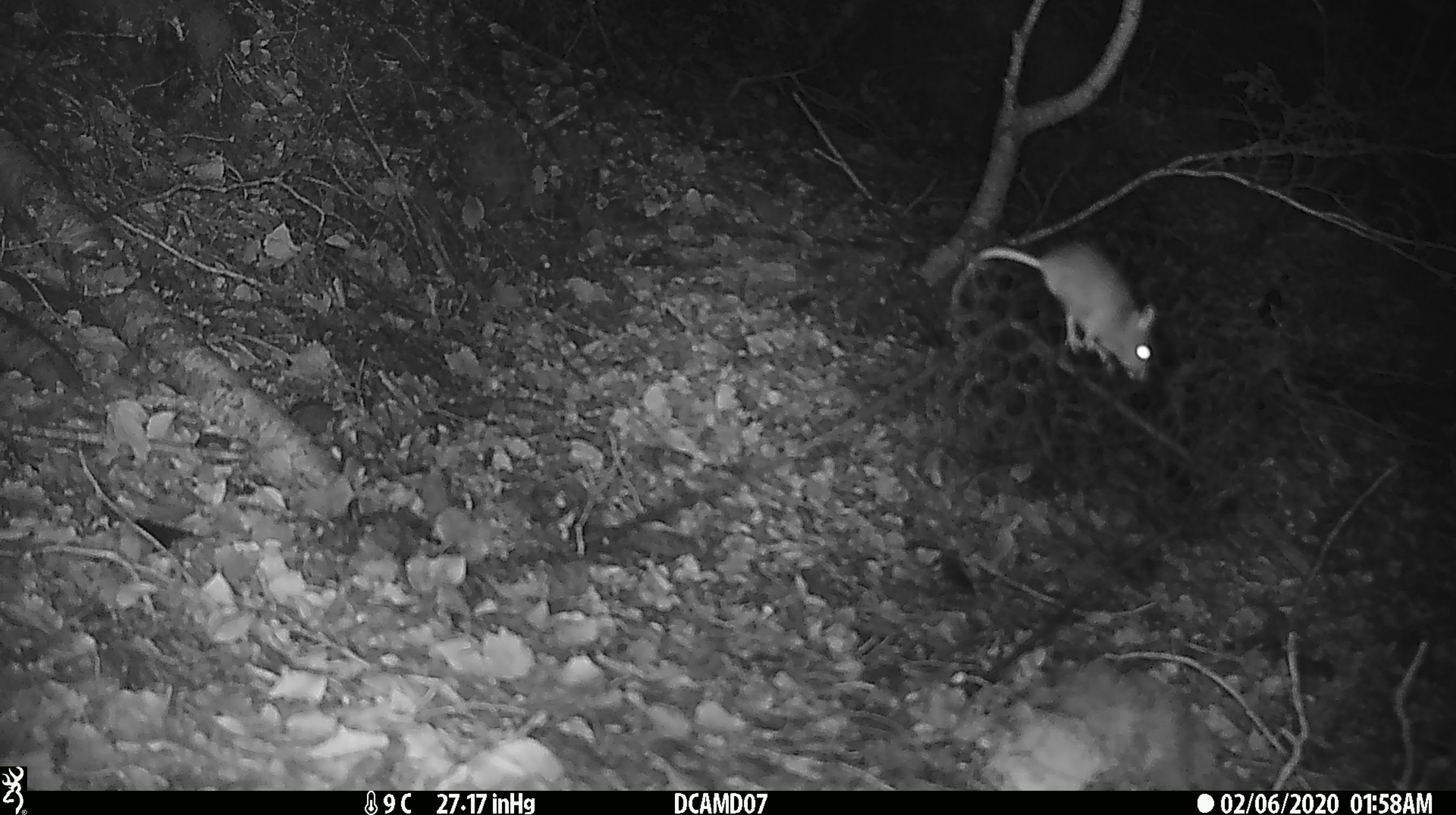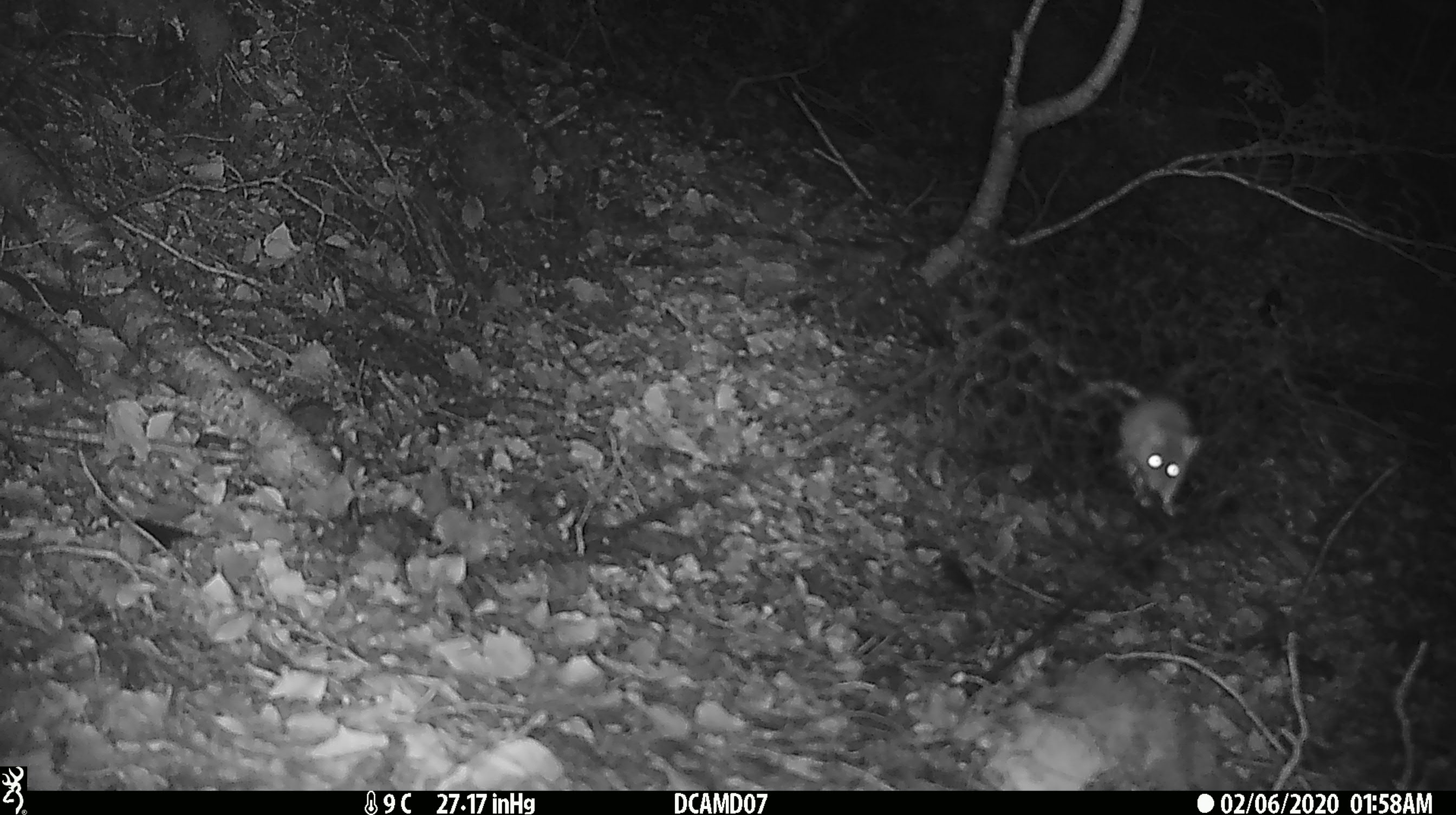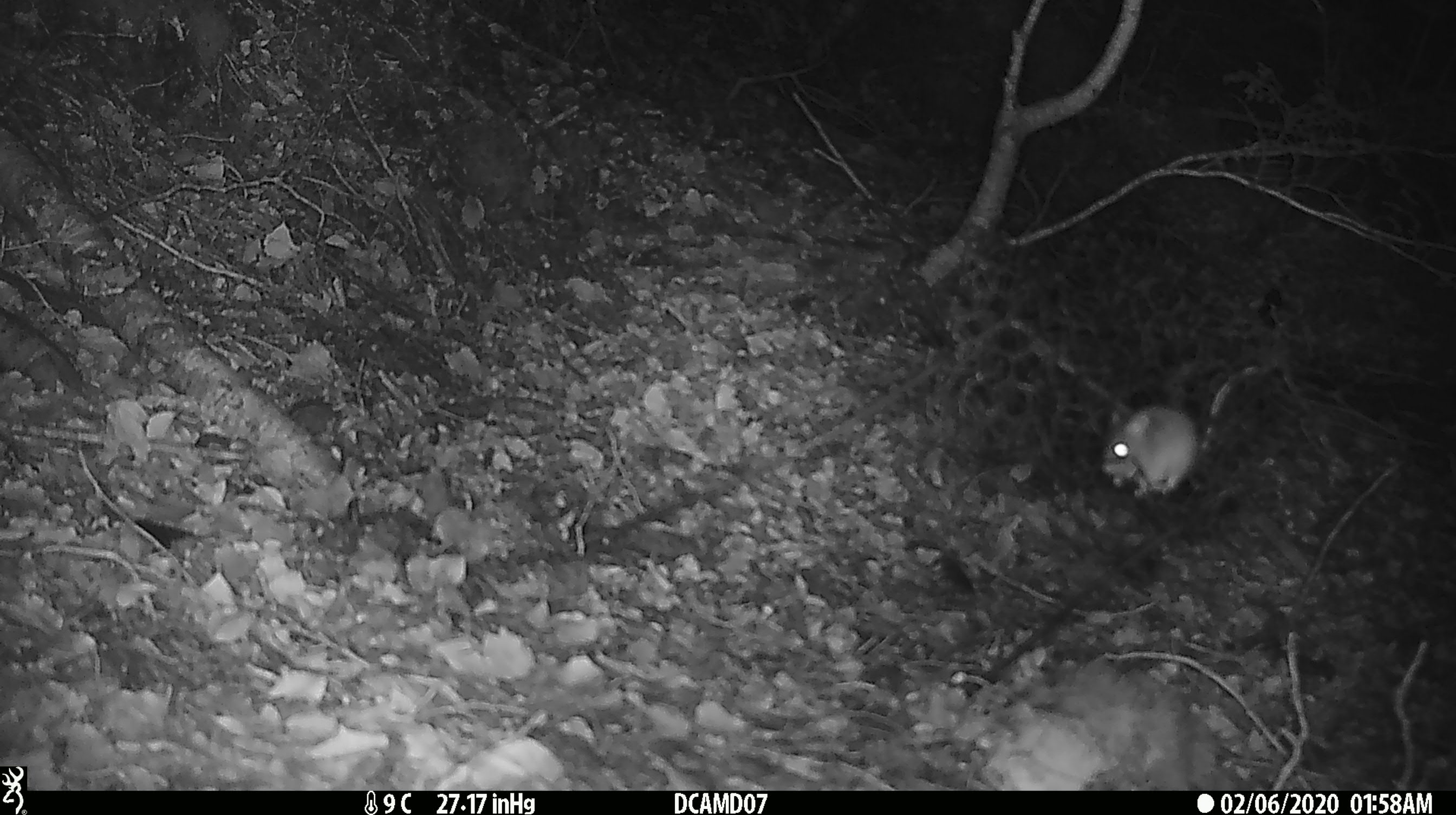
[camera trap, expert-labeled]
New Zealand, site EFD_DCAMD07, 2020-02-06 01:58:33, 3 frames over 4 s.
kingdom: Animalia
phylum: Chordata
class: Mammalia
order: Rodentia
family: Muridae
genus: Mus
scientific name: Mus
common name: mouse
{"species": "mouse (Mus)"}